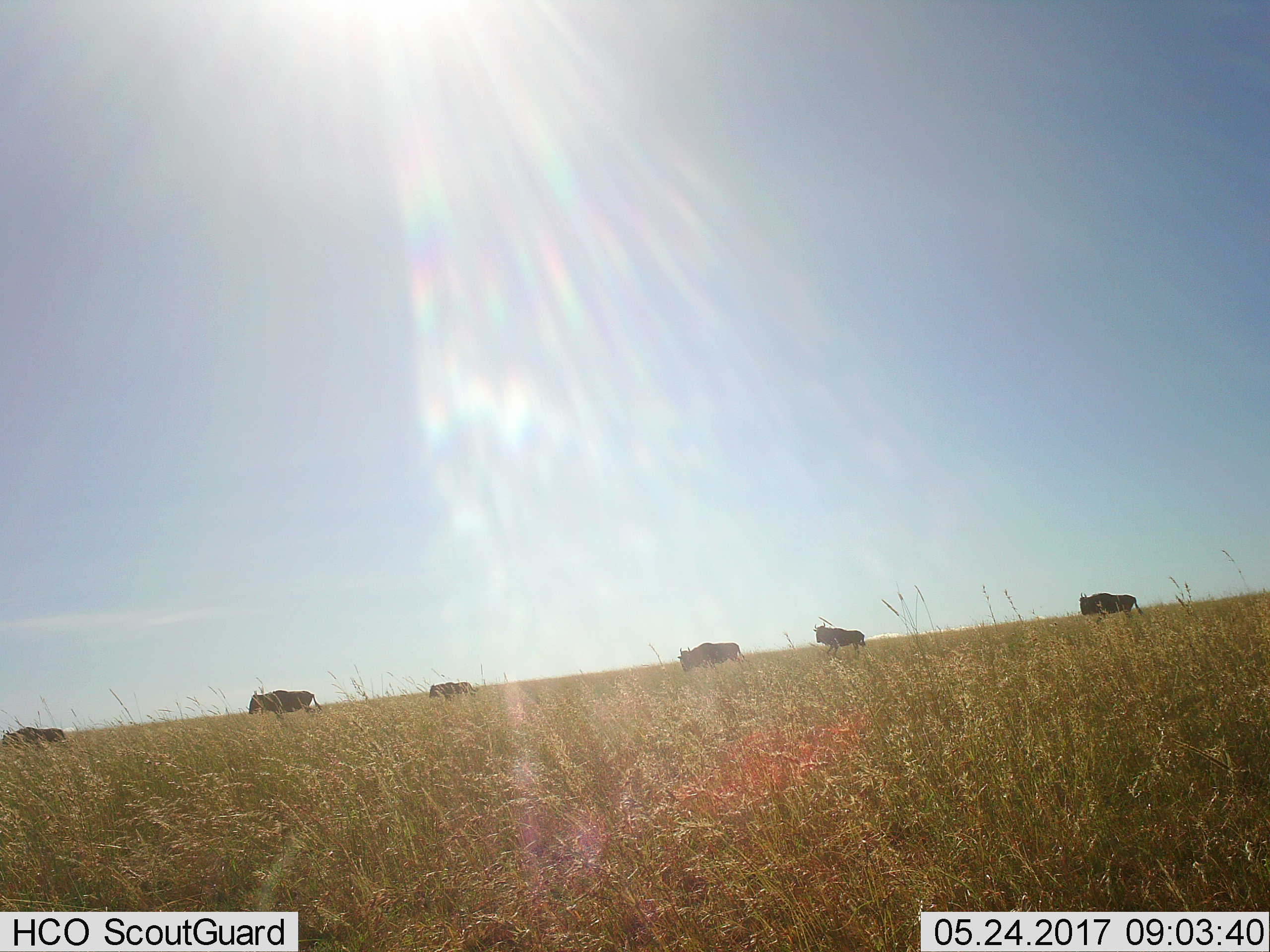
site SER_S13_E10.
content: unidentified animal